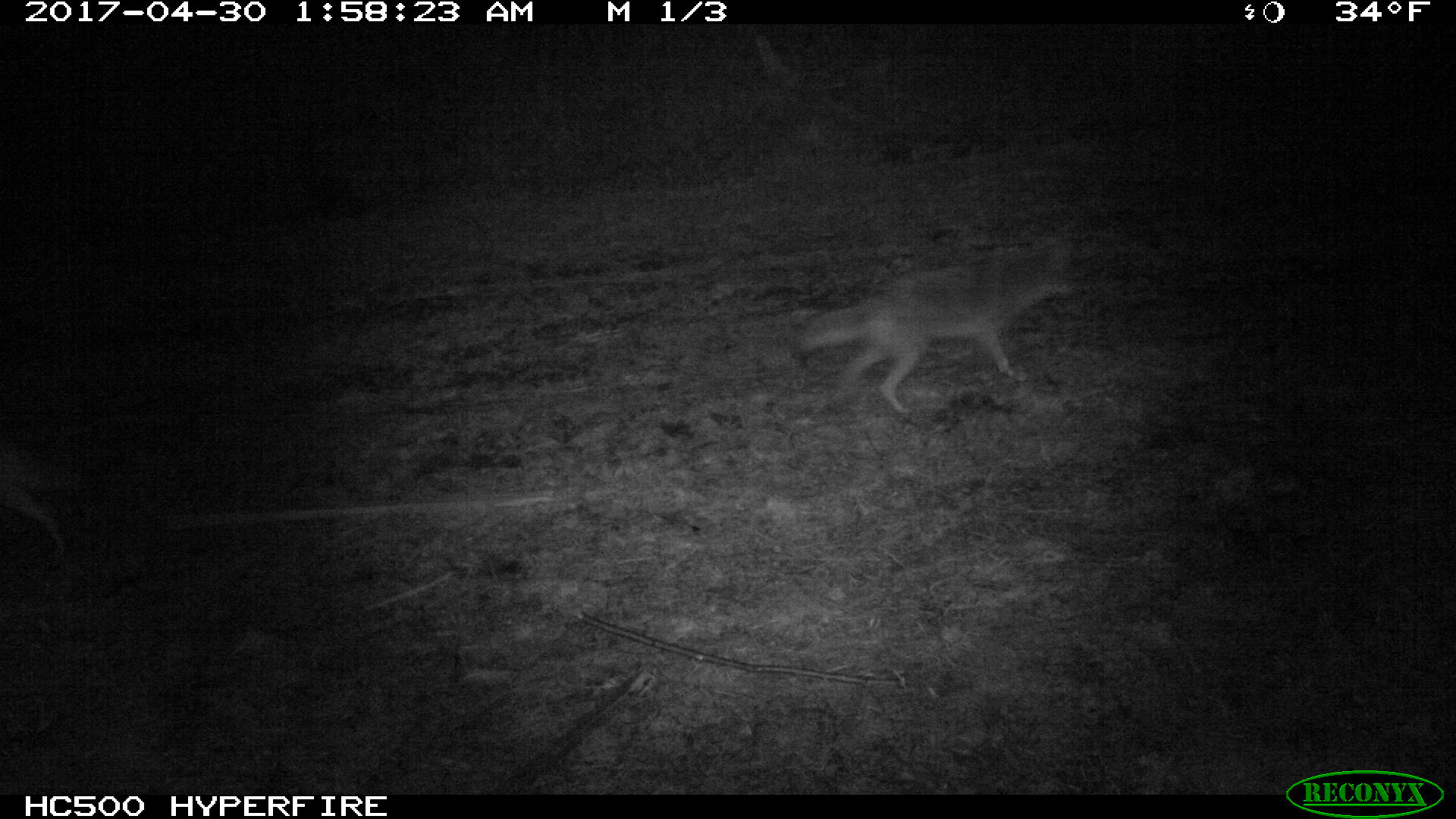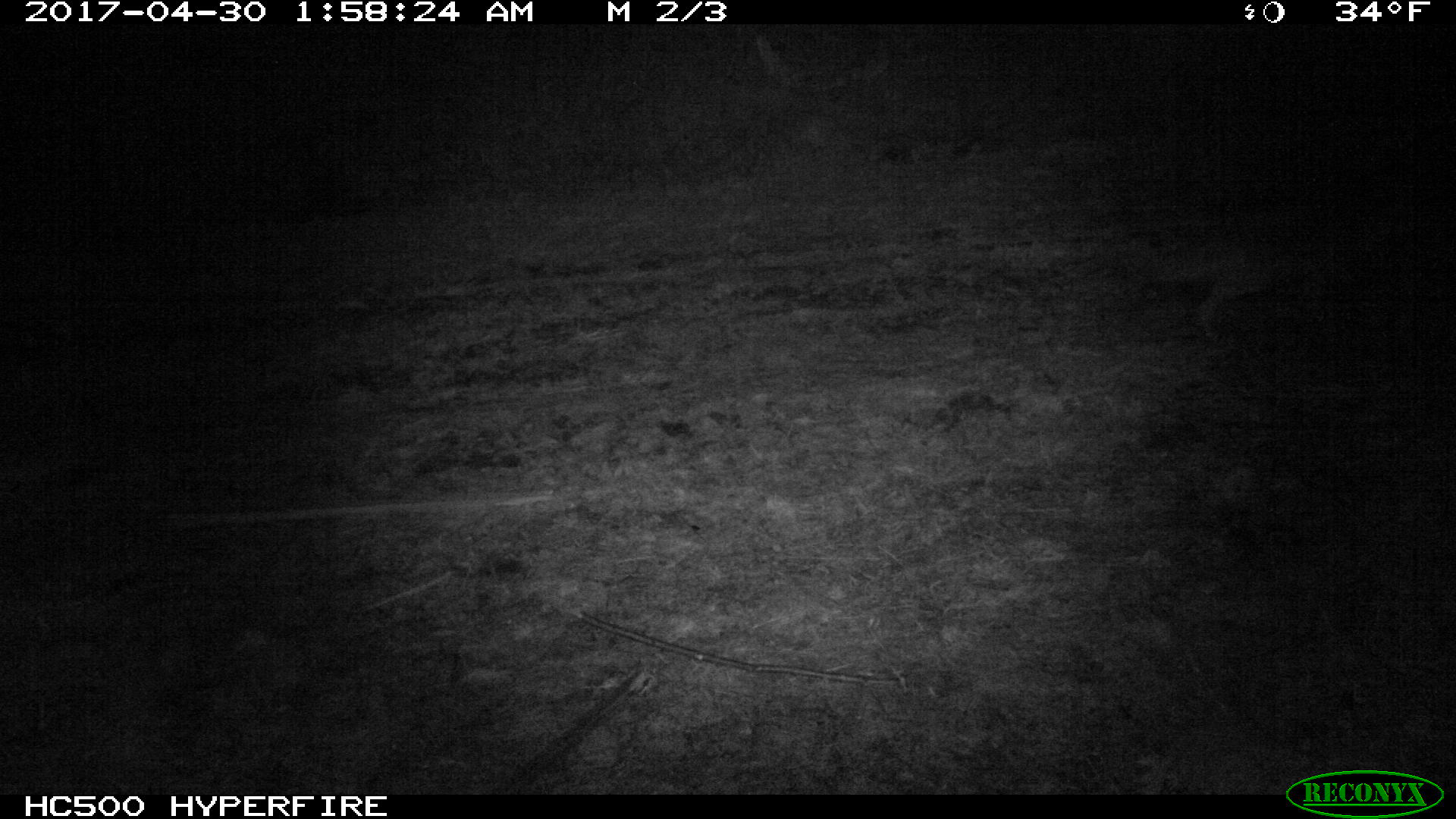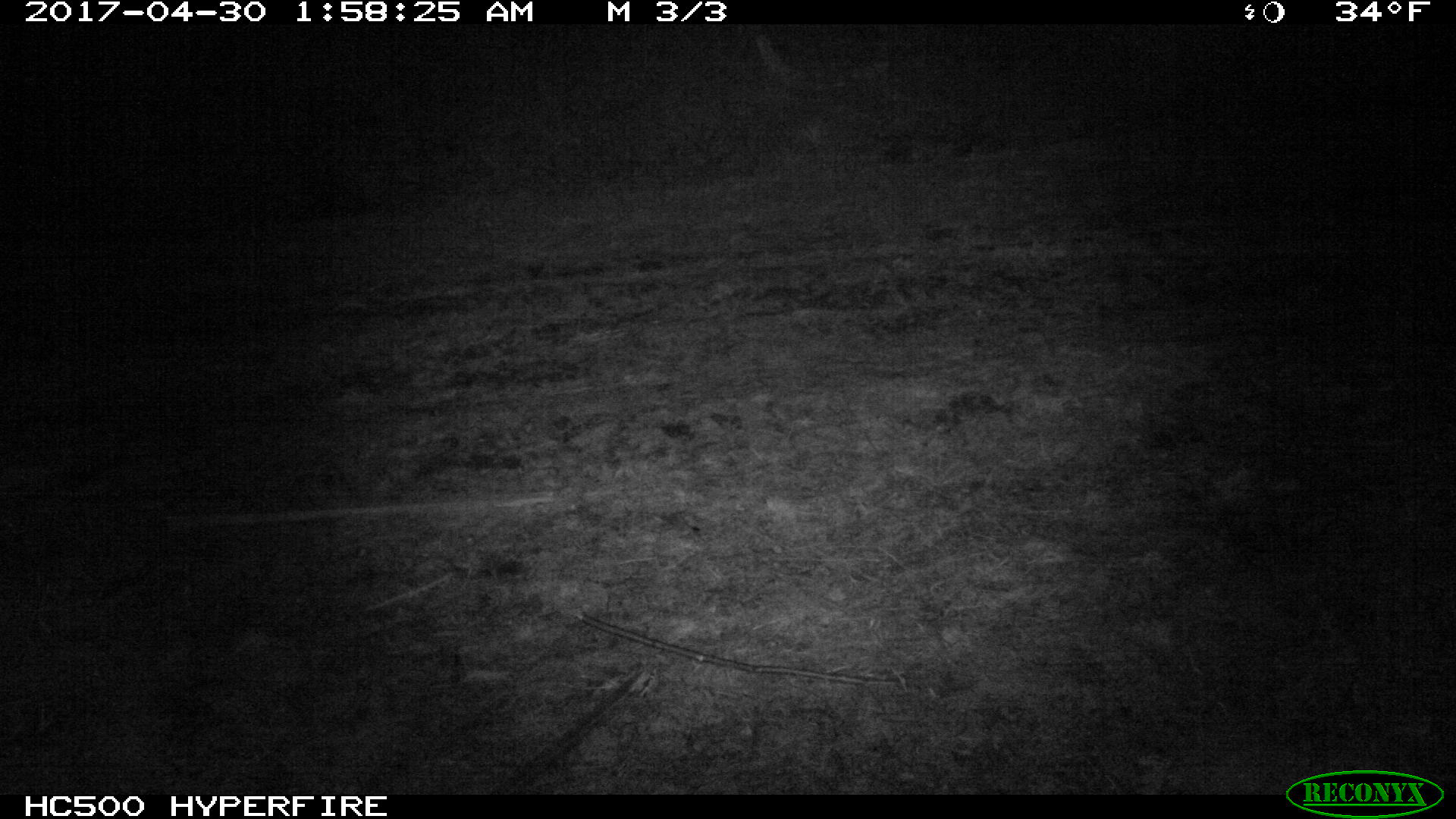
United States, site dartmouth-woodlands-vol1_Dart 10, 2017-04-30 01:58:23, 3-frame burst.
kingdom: Animalia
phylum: Chordata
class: Mammalia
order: Carnivora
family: Canidae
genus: Canis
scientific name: Canis latrans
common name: coyote